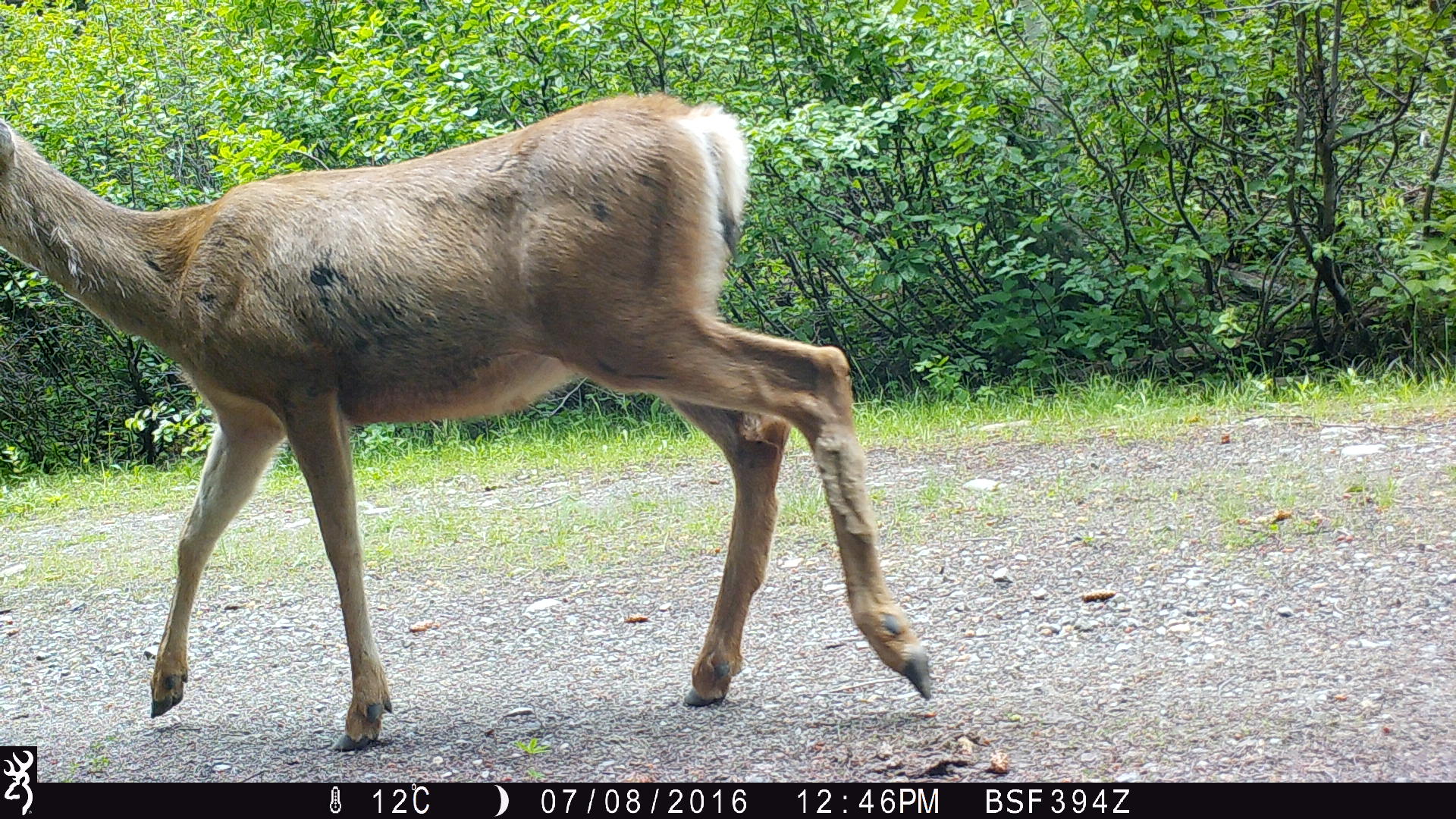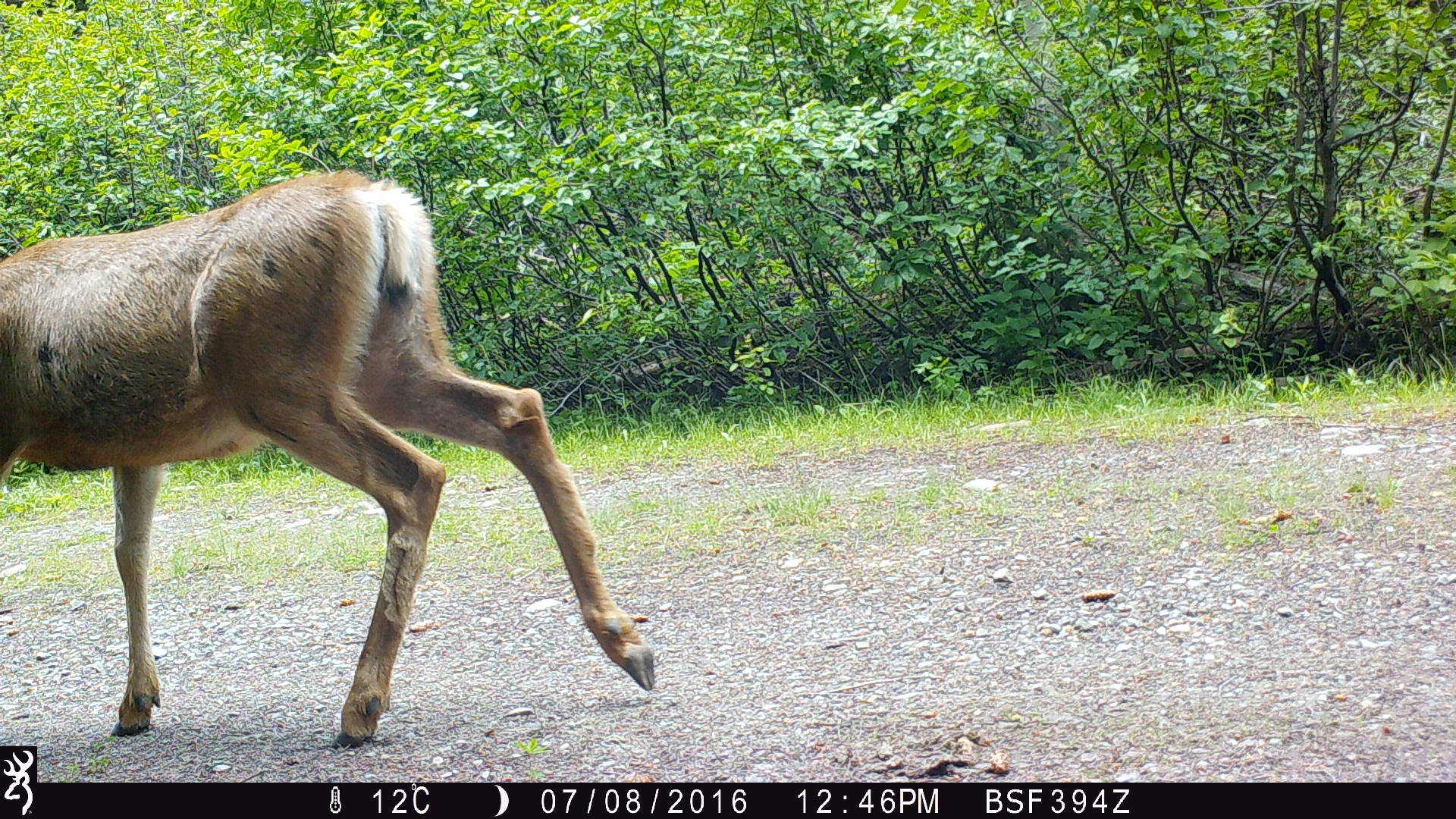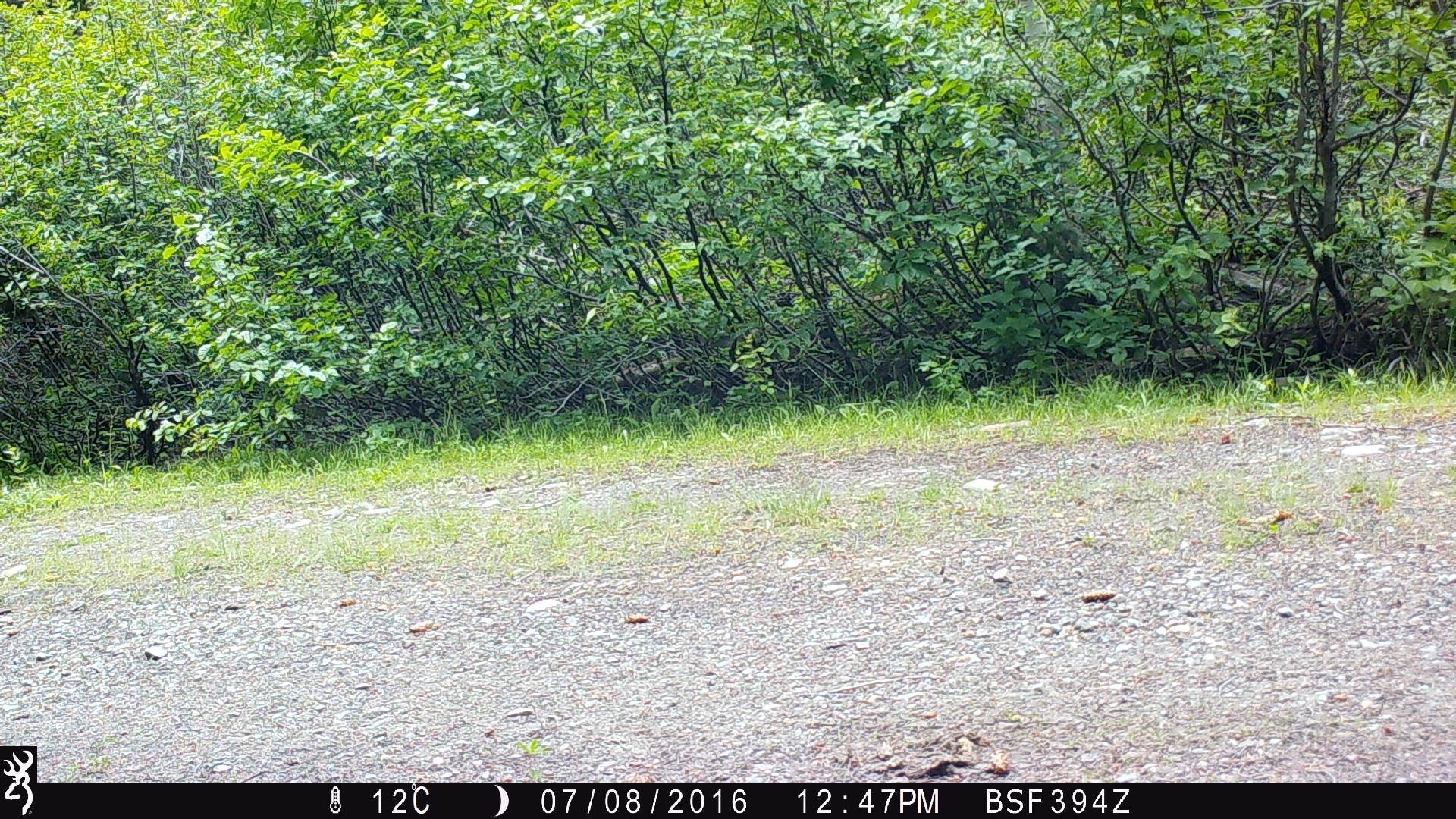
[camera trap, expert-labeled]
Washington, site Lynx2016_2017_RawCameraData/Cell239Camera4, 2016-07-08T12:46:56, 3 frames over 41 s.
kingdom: Animalia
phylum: Chordata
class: Mammalia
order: Artiodactyla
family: Cervidae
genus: Odocoileus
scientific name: Odocoileus hemionus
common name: mule deer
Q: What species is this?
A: Odocoileus hemionus (mule deer).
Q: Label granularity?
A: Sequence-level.